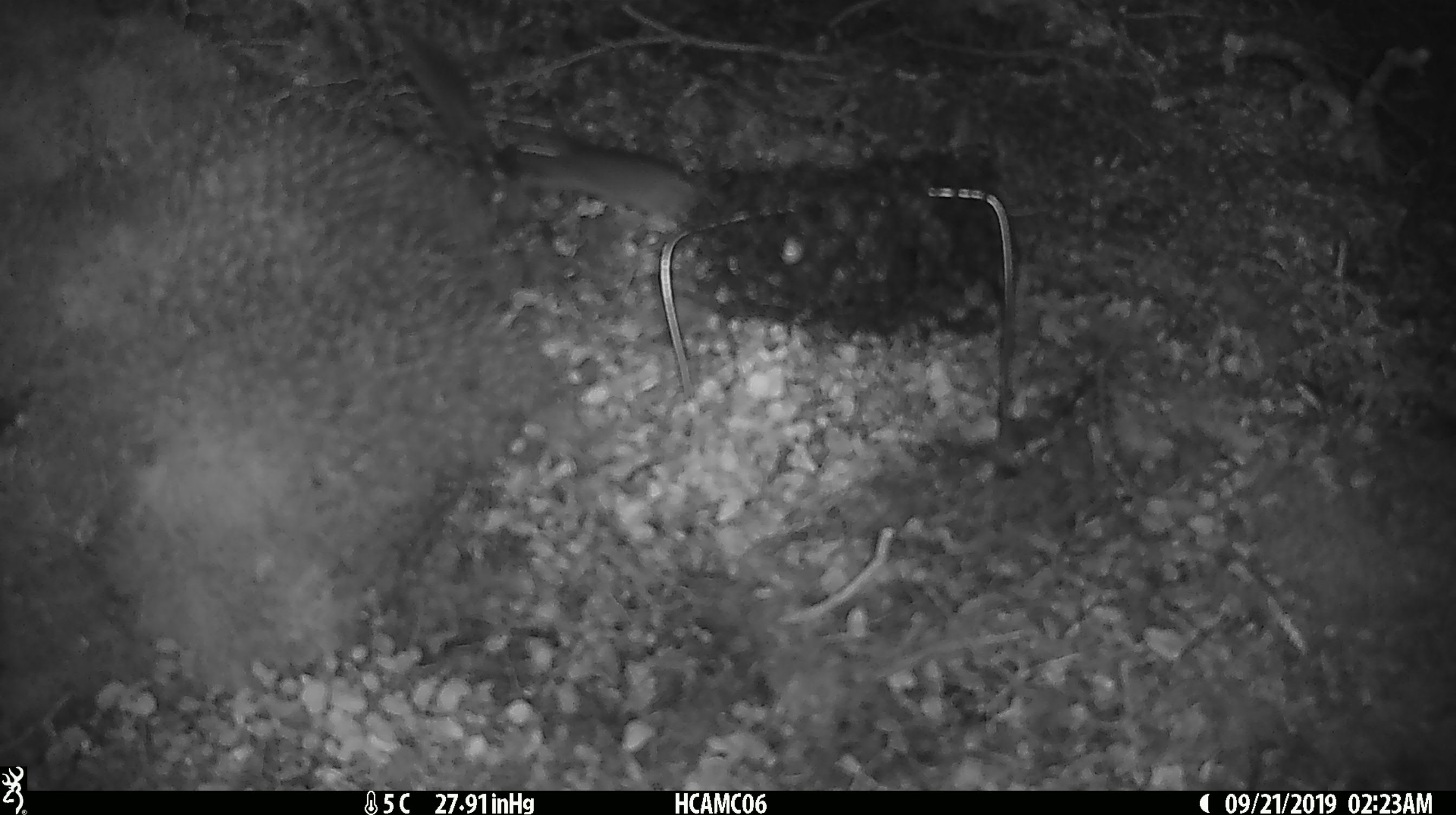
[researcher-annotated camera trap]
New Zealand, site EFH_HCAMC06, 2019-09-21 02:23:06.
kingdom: Animalia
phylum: Chordata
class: Mammalia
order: Rodentia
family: Muridae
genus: Mus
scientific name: Mus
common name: mouse